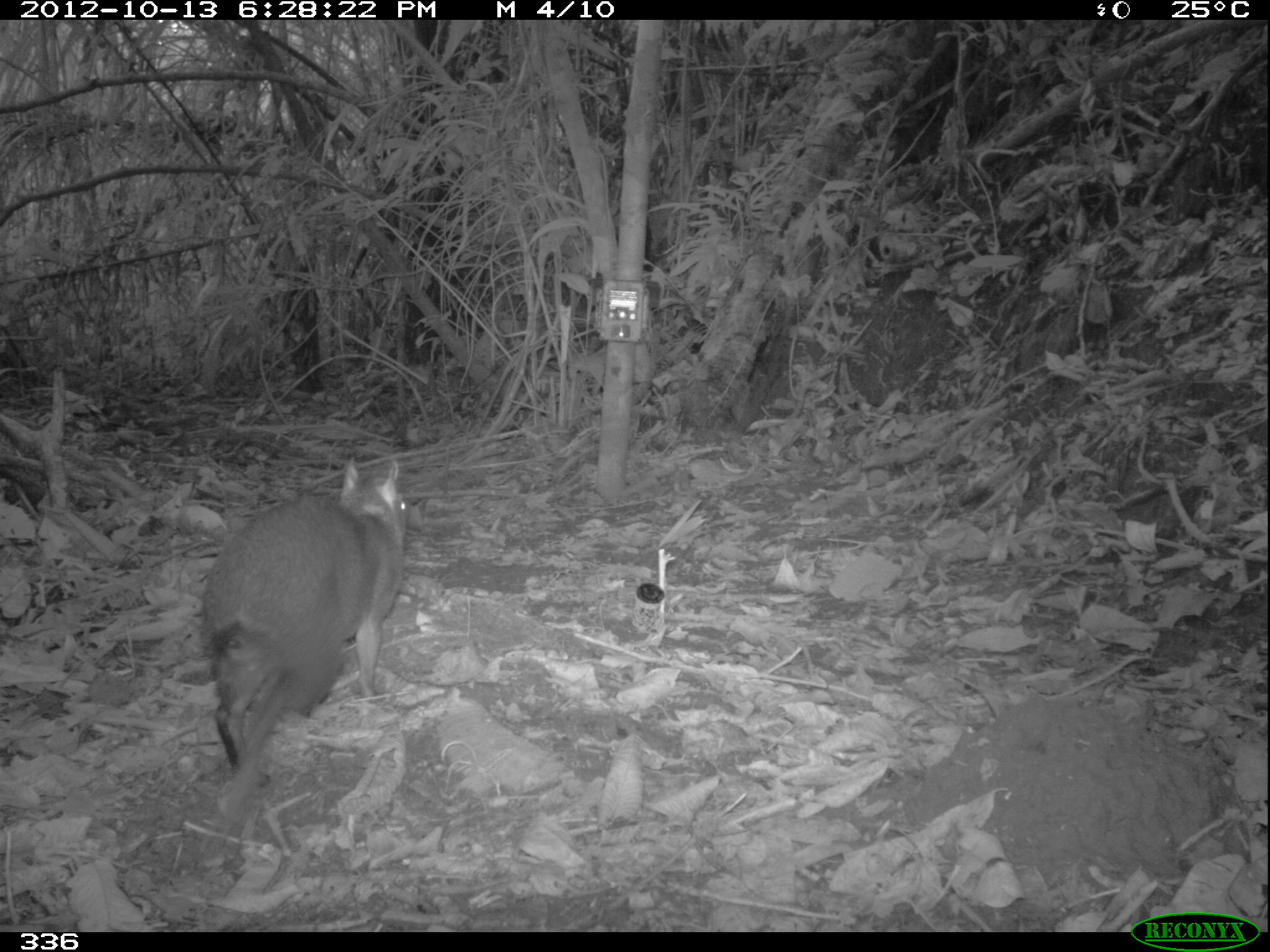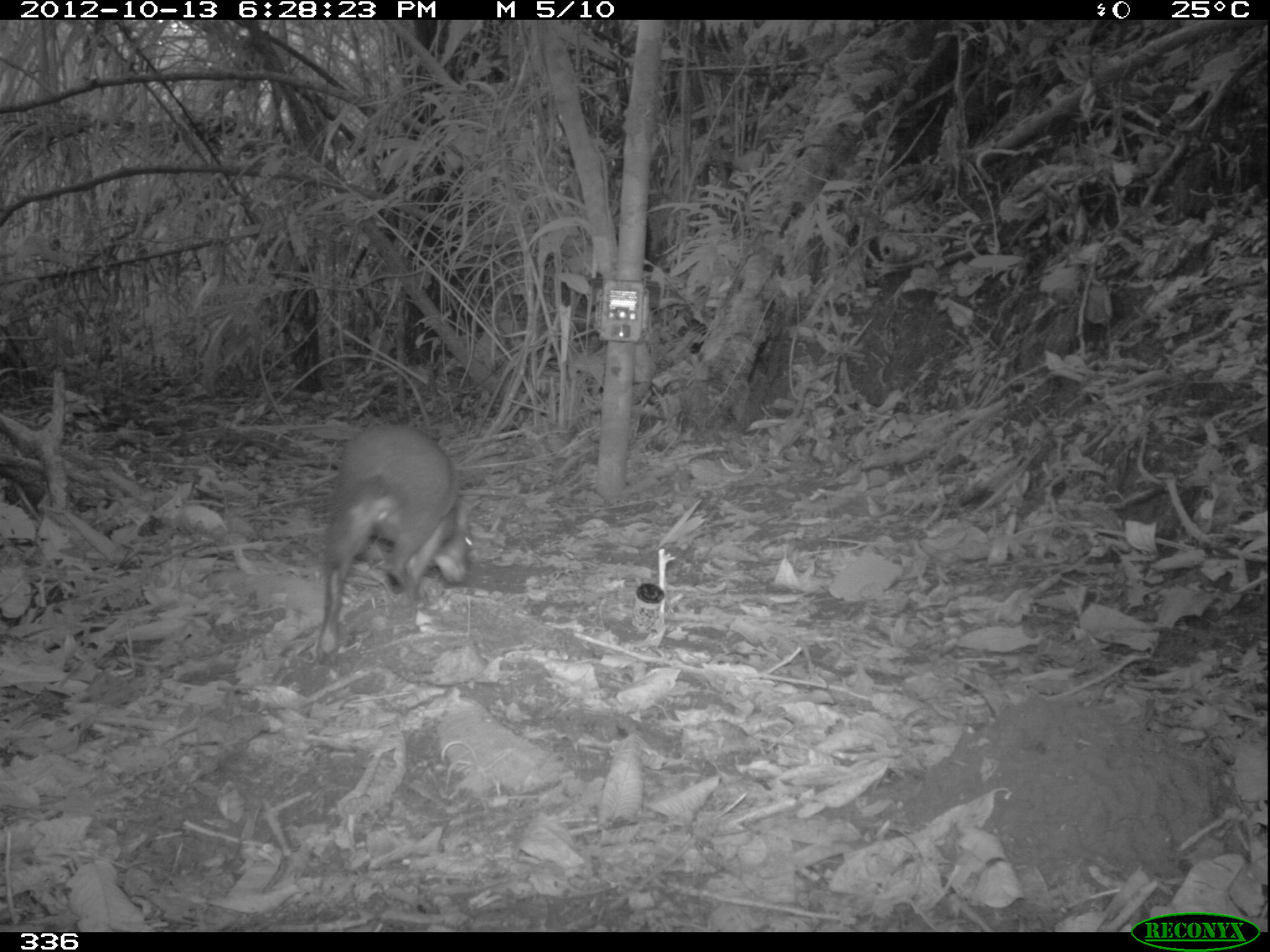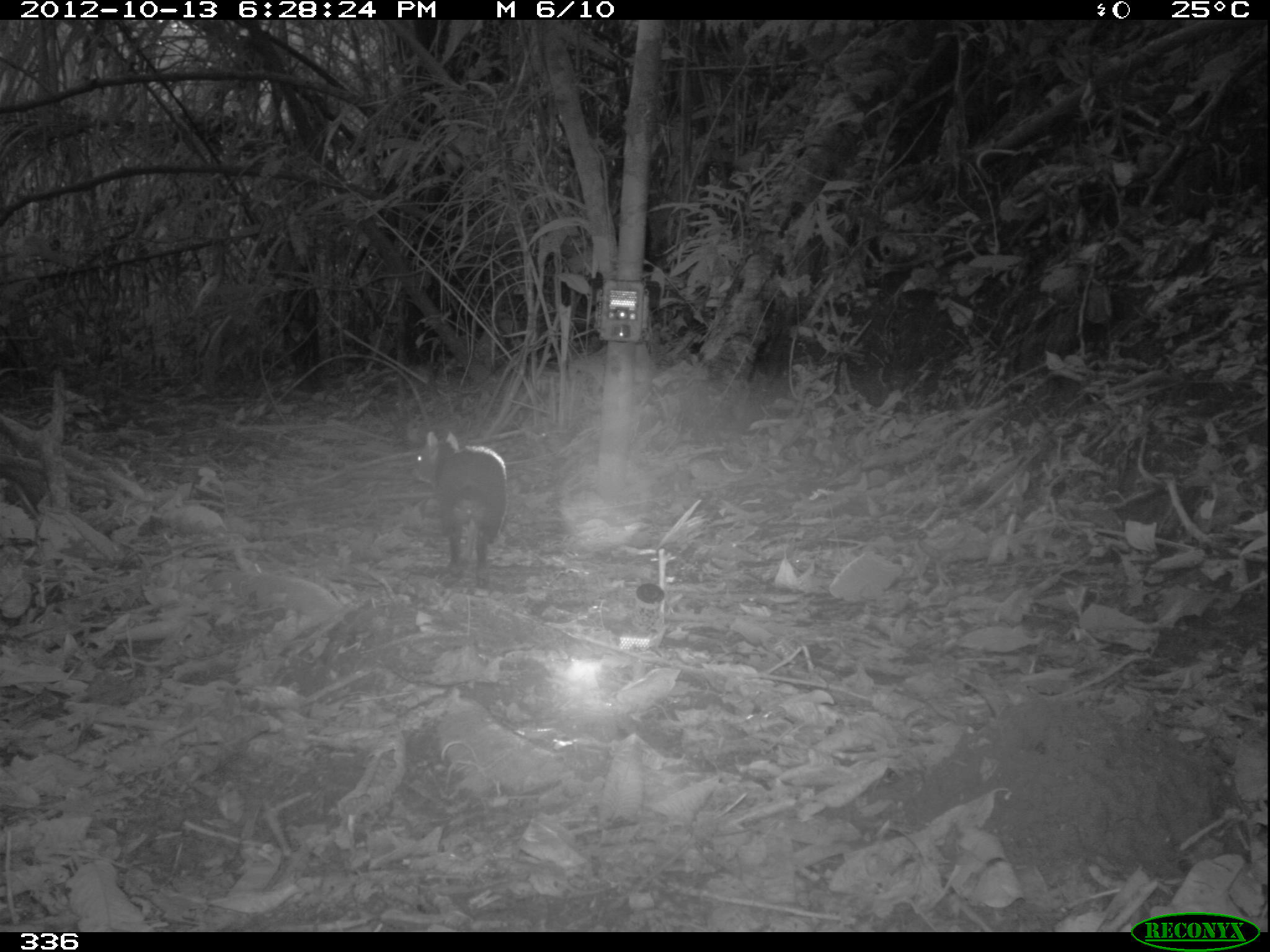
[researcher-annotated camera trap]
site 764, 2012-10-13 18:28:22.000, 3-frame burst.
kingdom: Animalia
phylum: Chordata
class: Mammalia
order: Rodentia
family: Dasyproctidae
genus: Dasyprocta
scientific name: Dasyprocta punctata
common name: central american agouti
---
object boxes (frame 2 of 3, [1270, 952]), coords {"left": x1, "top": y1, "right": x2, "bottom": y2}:
dasyprocta punctata: {"left": 317, "top": 421, "right": 476, "bottom": 656}